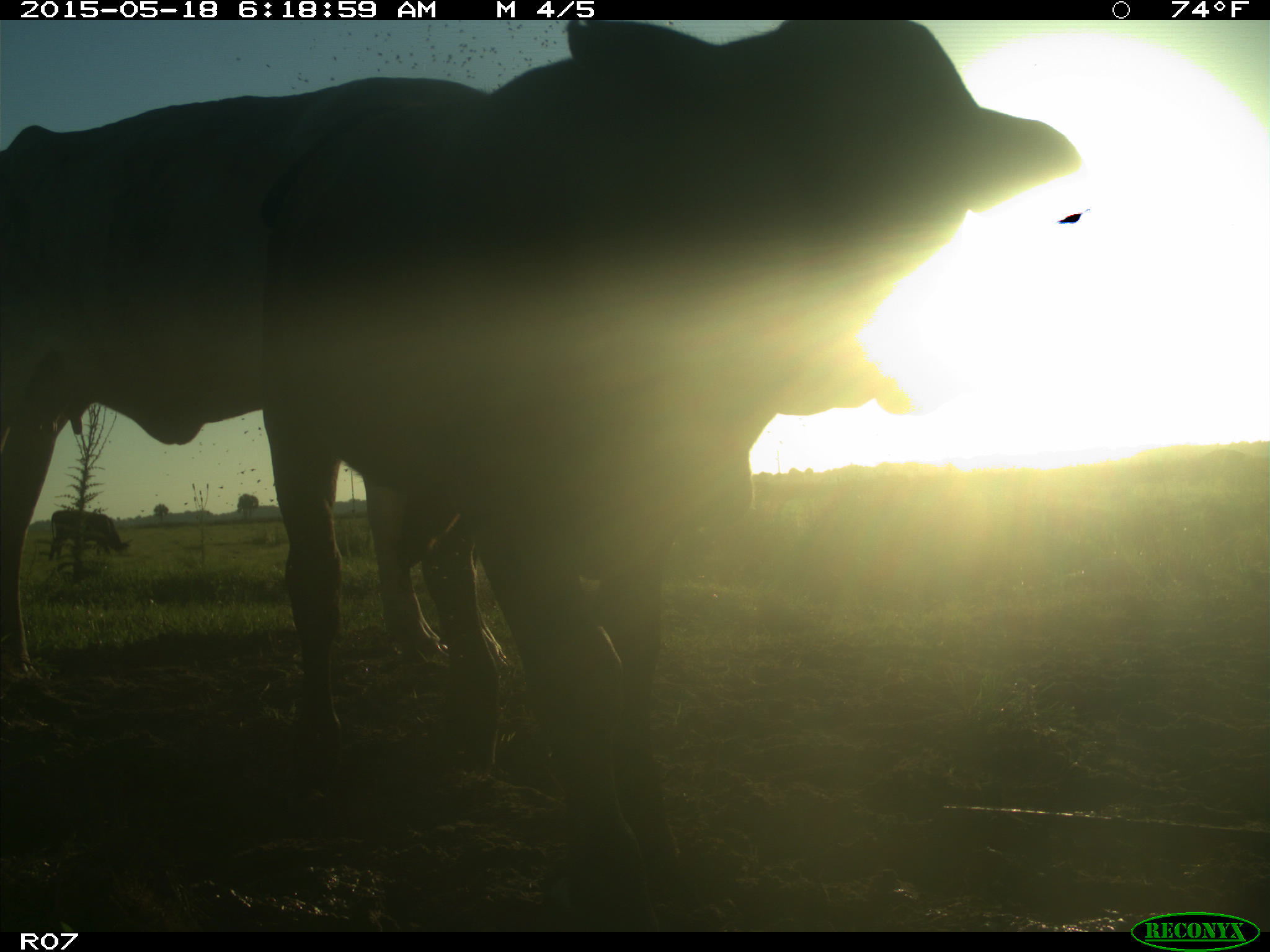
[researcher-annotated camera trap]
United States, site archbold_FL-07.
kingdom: Animalia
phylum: Chordata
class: Mammalia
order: Artiodactyla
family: Bovidae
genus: Bos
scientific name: Bos taurus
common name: domestic cow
Bos taurus (domestic cow).